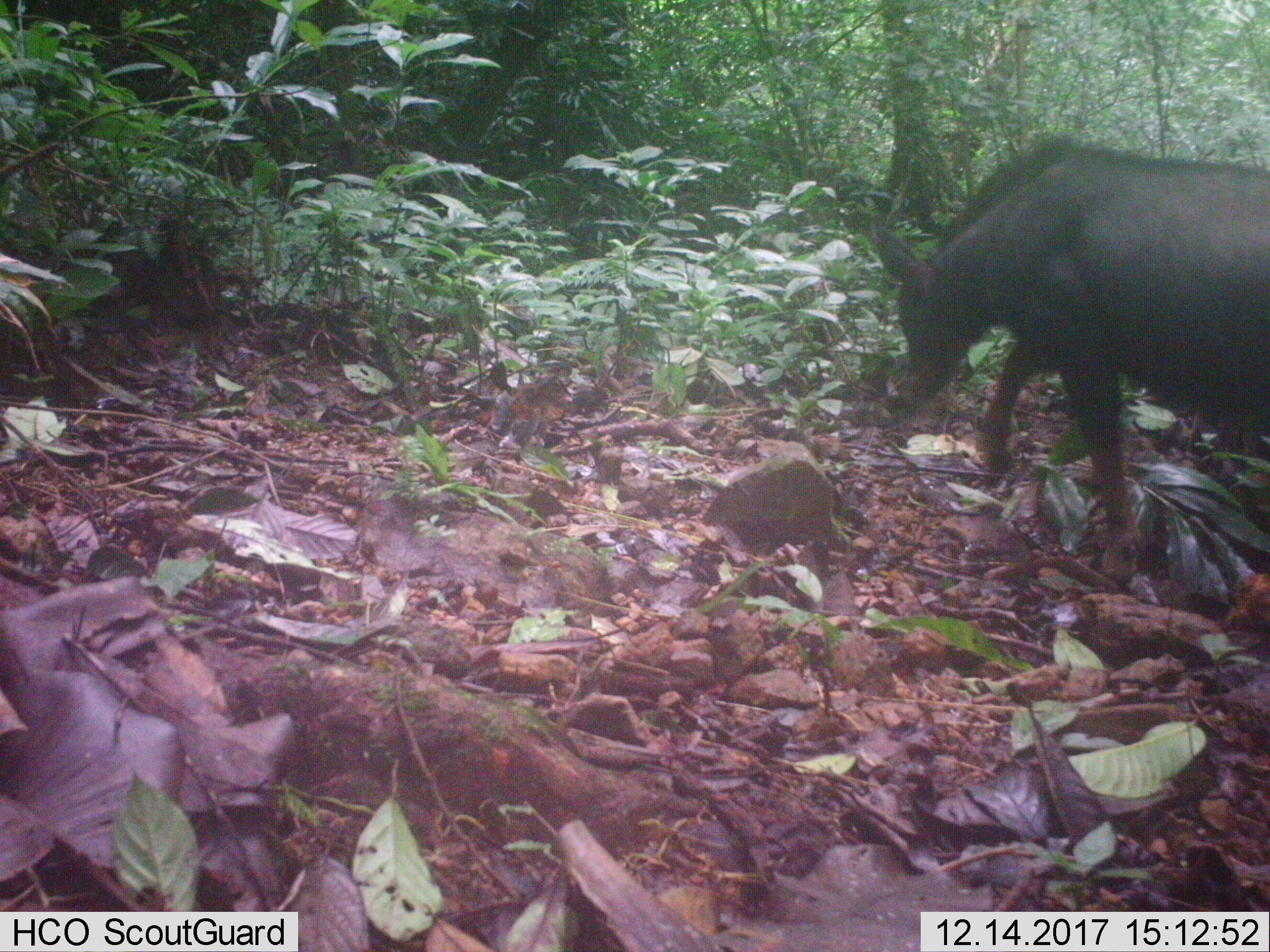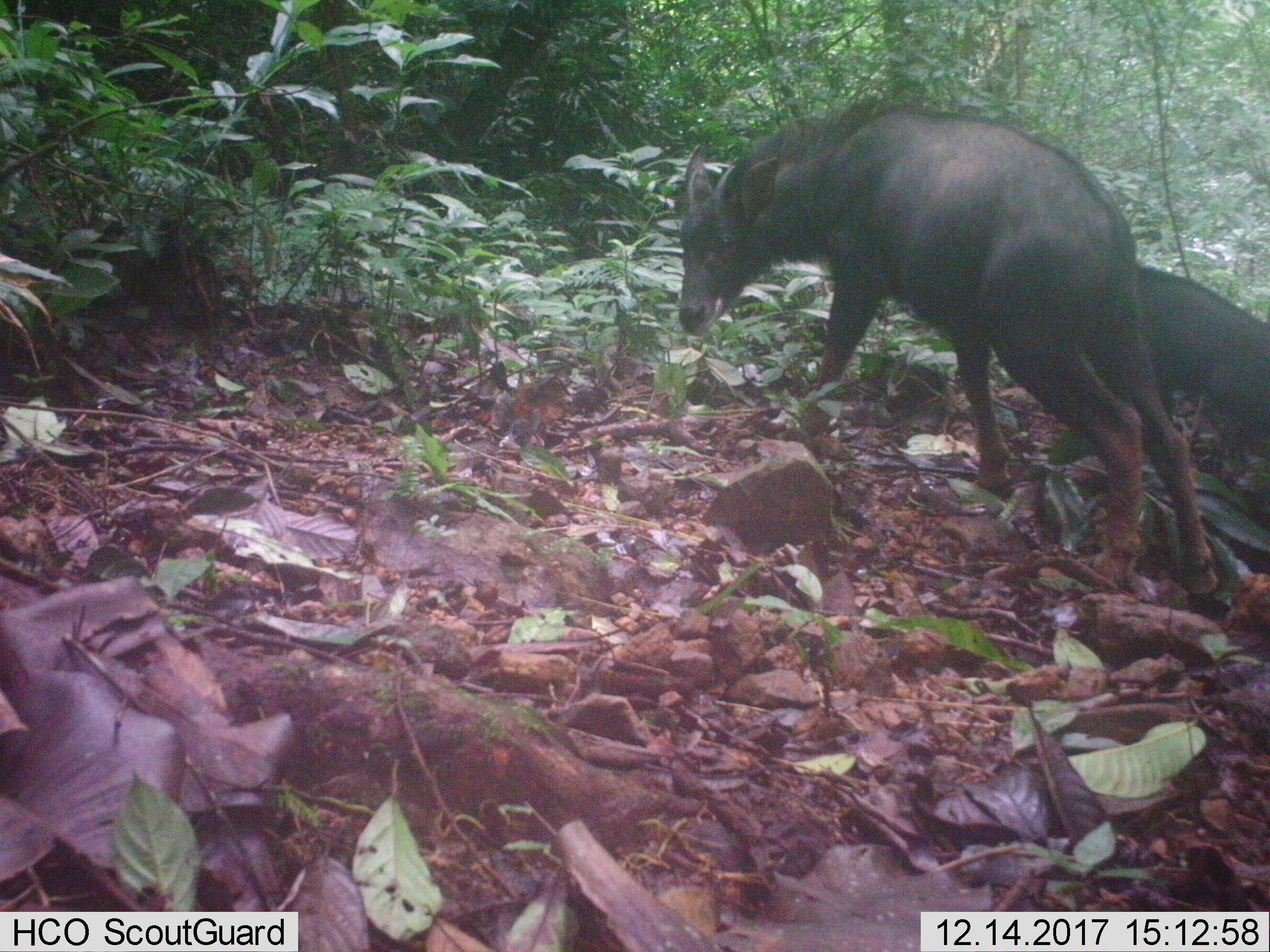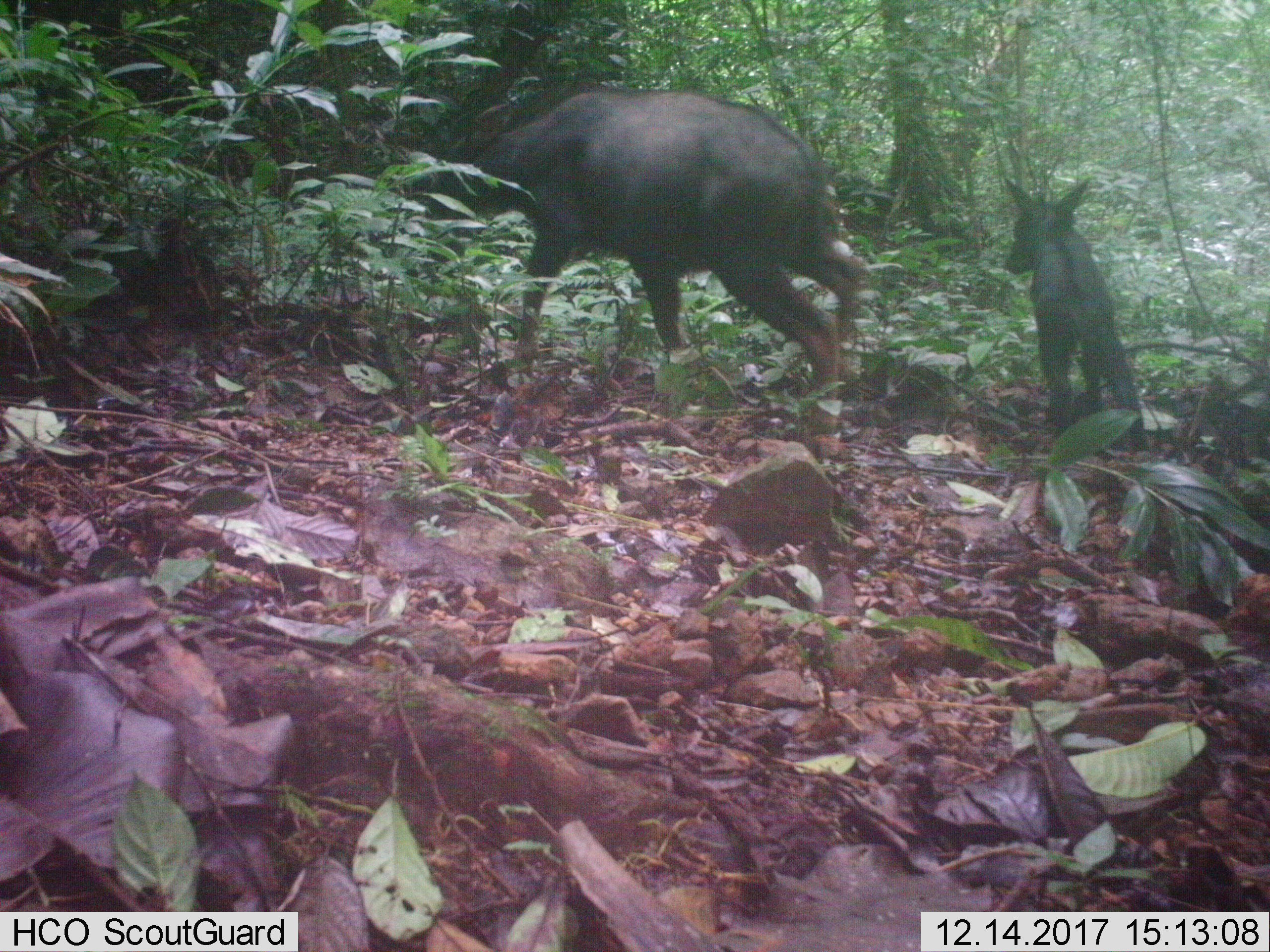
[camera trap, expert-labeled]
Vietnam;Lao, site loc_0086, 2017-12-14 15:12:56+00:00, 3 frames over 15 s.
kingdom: Animalia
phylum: Chordata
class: Mammalia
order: Artiodactyla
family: Bovidae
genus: Capricornis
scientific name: Capricornis sumatraensis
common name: chinese serow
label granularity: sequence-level